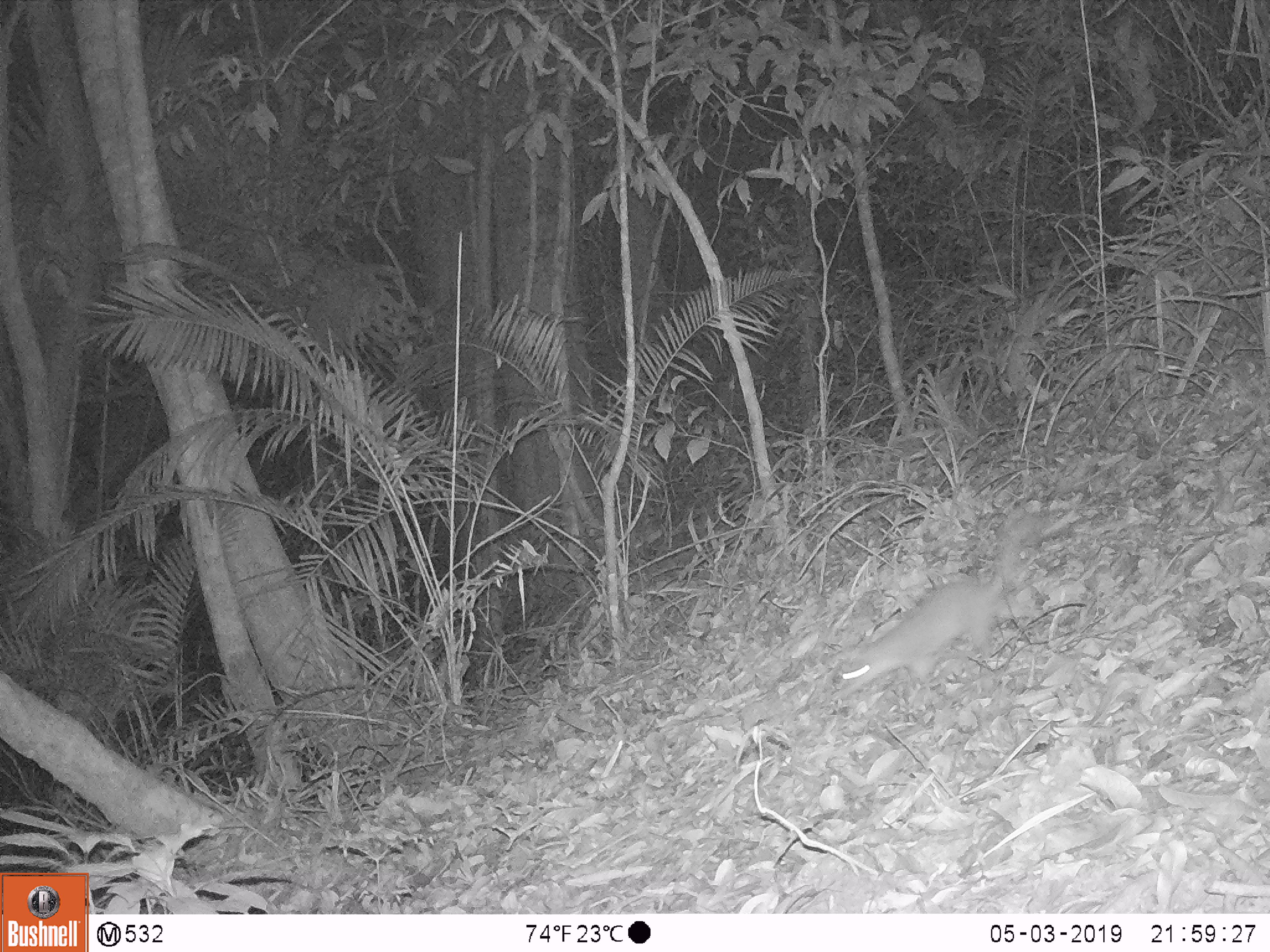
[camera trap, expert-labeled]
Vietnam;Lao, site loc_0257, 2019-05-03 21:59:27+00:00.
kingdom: Animalia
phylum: Chordata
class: Mammalia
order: Carnivora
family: Mustelidae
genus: Melogale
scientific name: Melogale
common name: ferret badger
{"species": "ferret badger (Melogale)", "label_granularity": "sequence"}